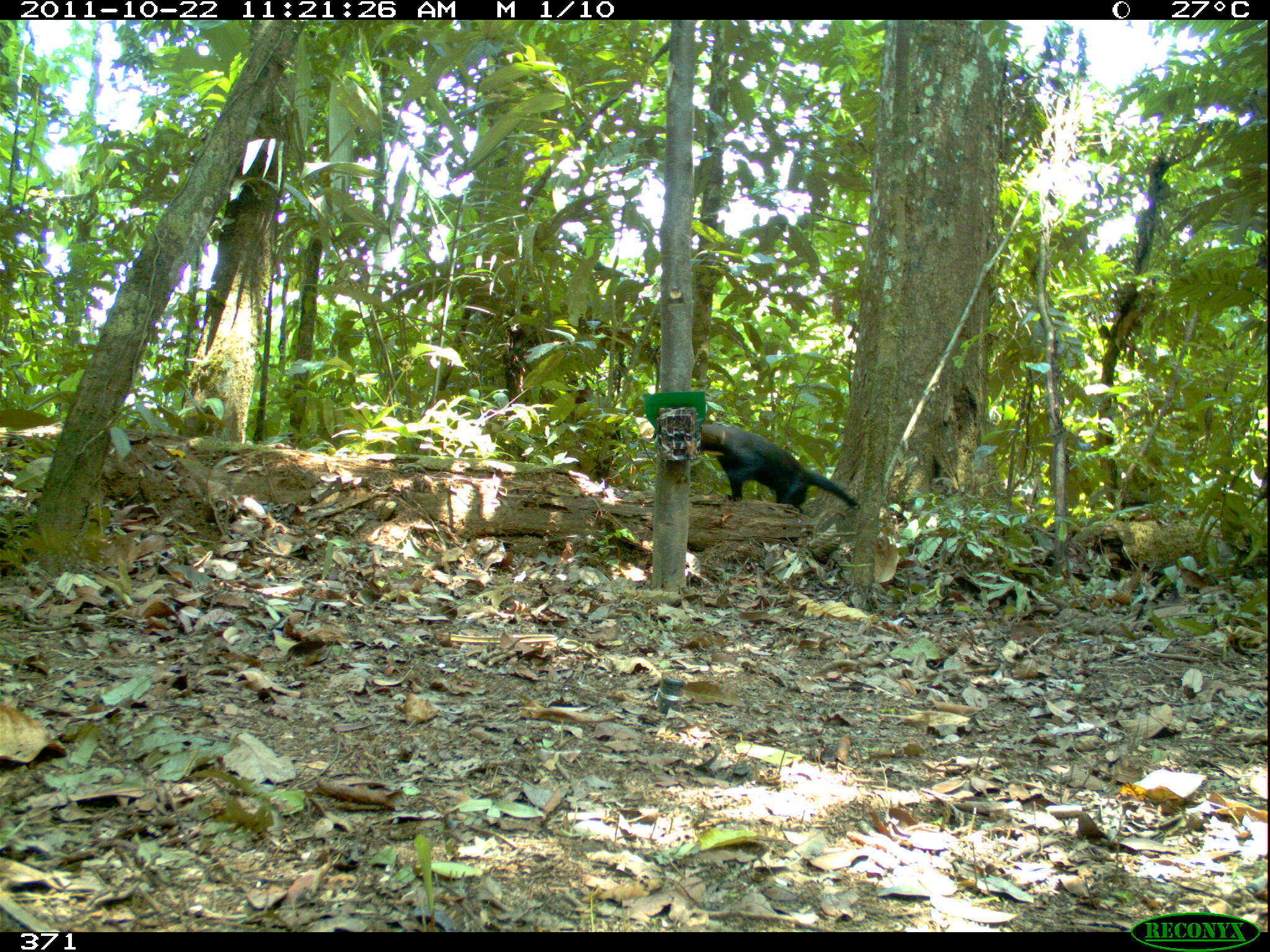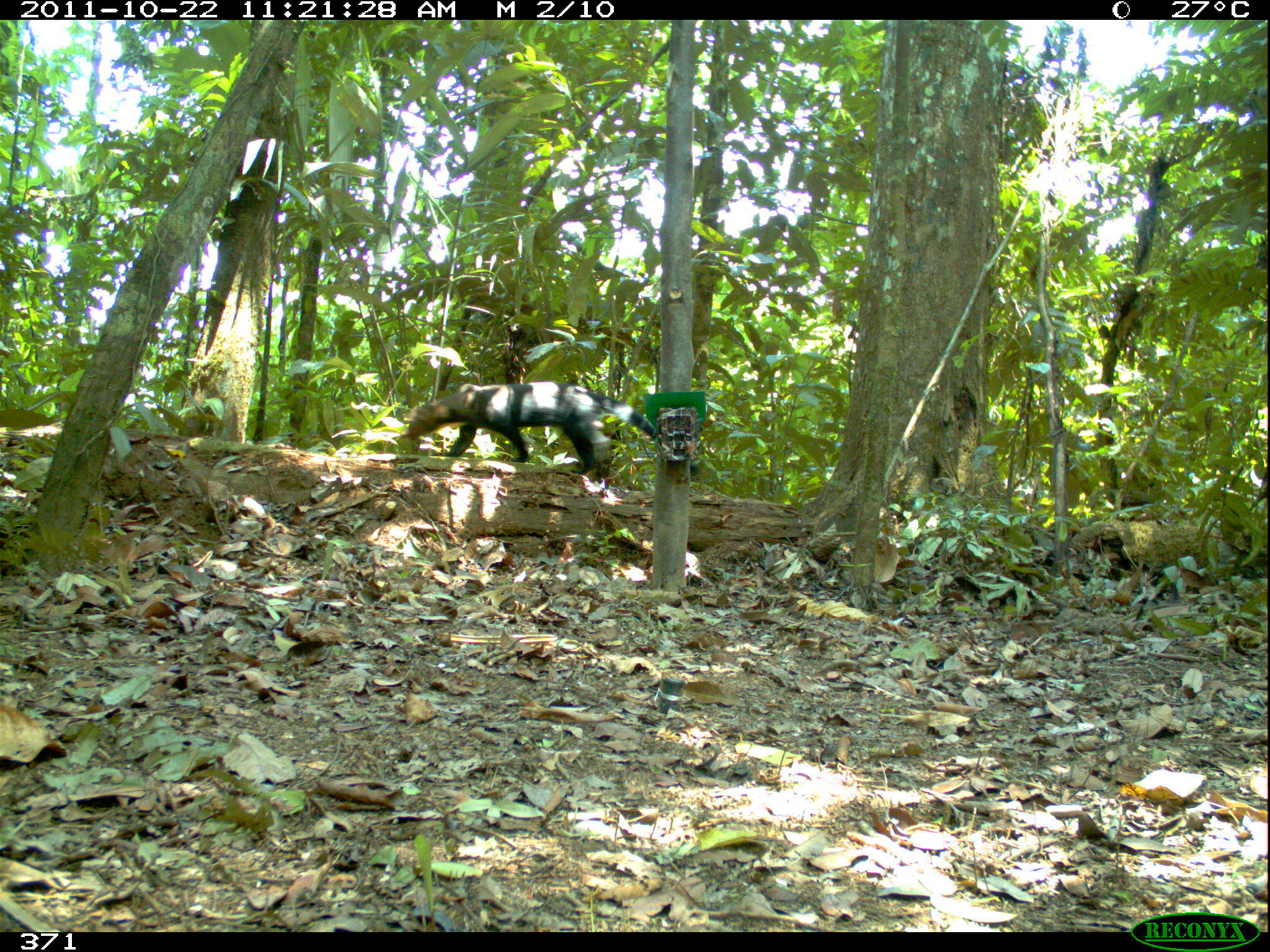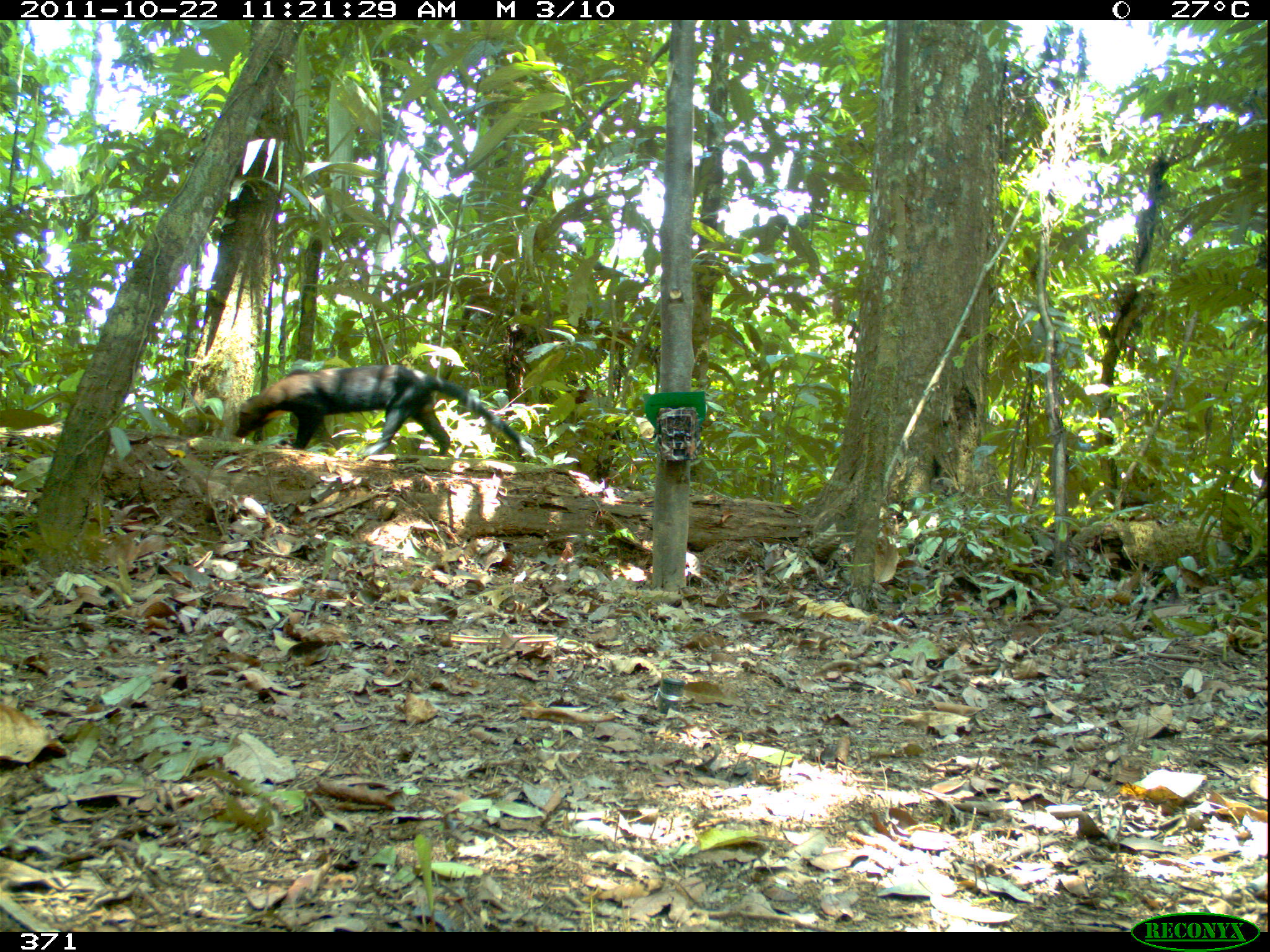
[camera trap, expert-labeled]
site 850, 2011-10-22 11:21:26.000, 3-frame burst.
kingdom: Animalia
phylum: Chordata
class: Mammalia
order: Carnivora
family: Mustelidae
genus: Eira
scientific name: Eira barbara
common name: tayra